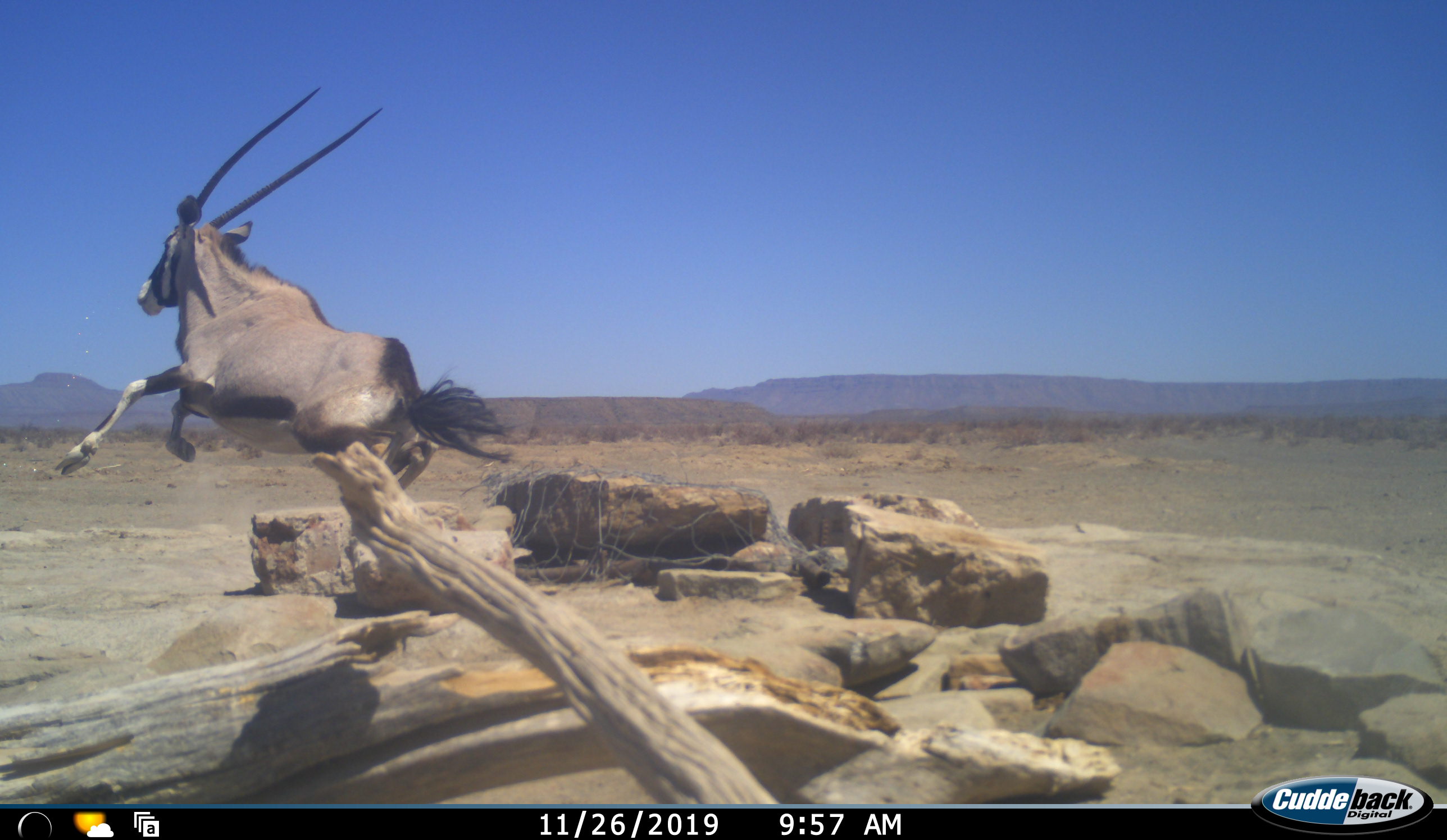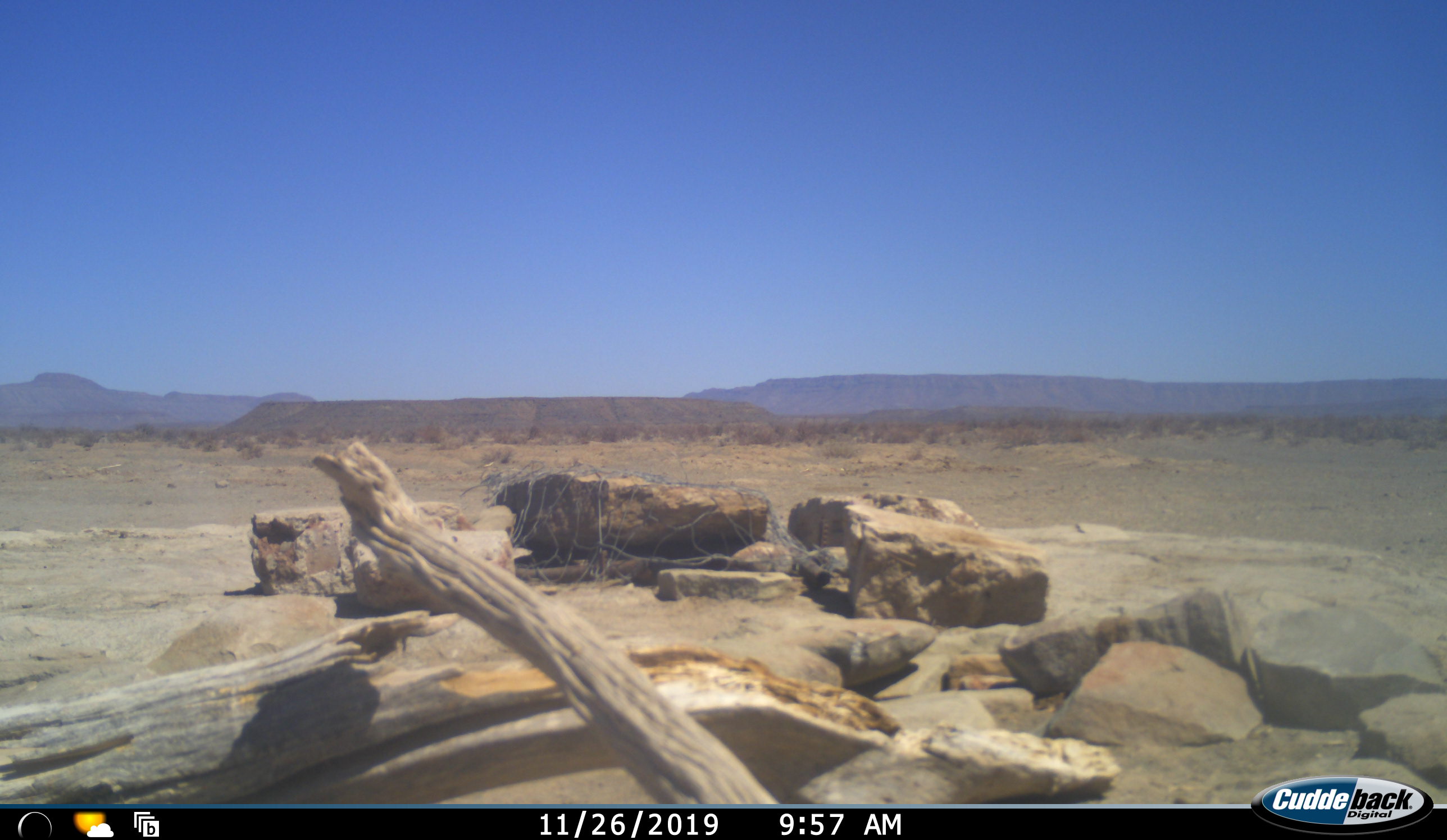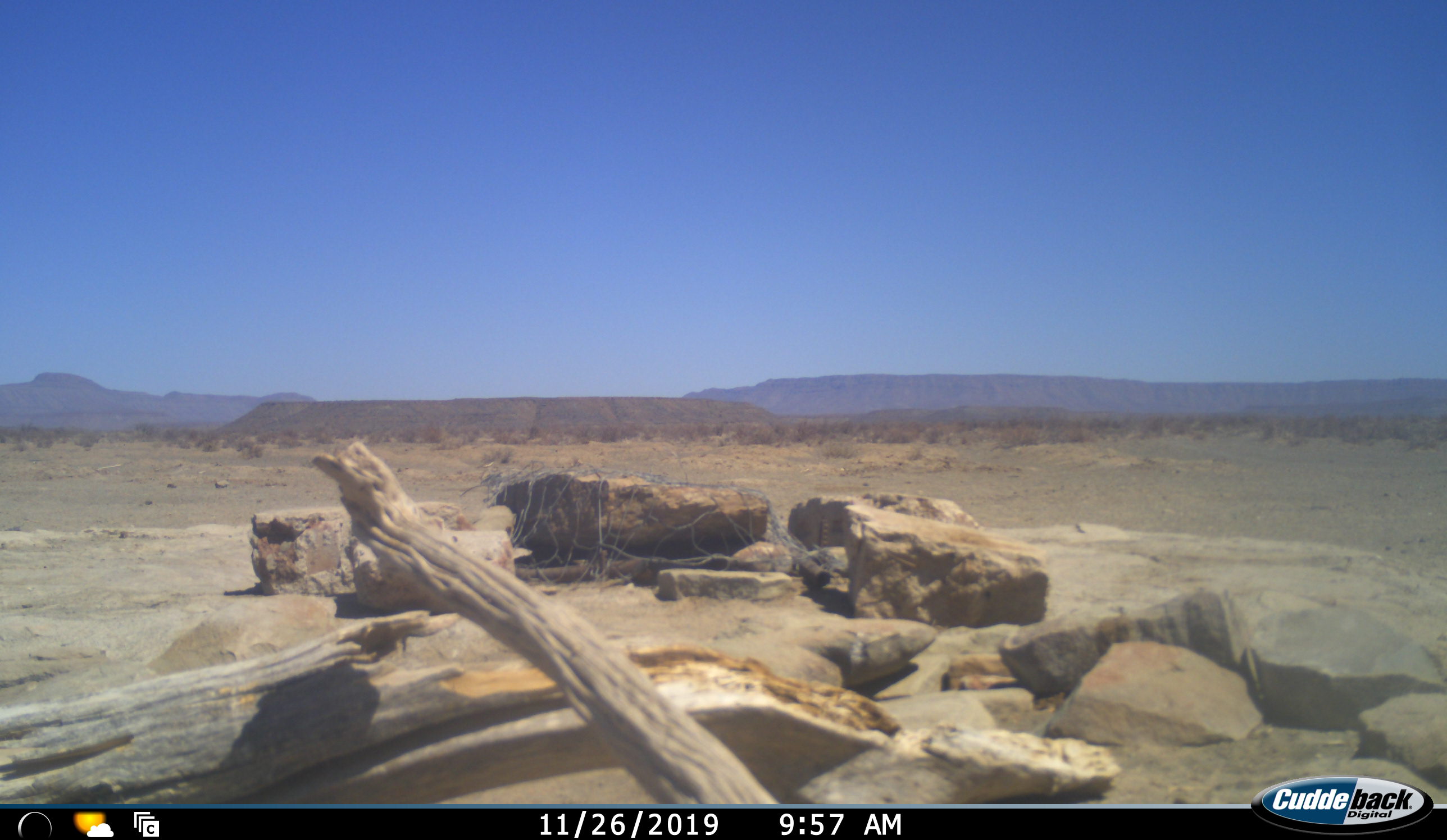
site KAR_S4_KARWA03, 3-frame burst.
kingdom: Animalia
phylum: Chordata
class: Mammalia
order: Artiodactyla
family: Bovidae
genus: Oryx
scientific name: Oryx gazella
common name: gemsbok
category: oryx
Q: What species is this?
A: Oryx (gemsbok) (Oryx gazella).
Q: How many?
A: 1.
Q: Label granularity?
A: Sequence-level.